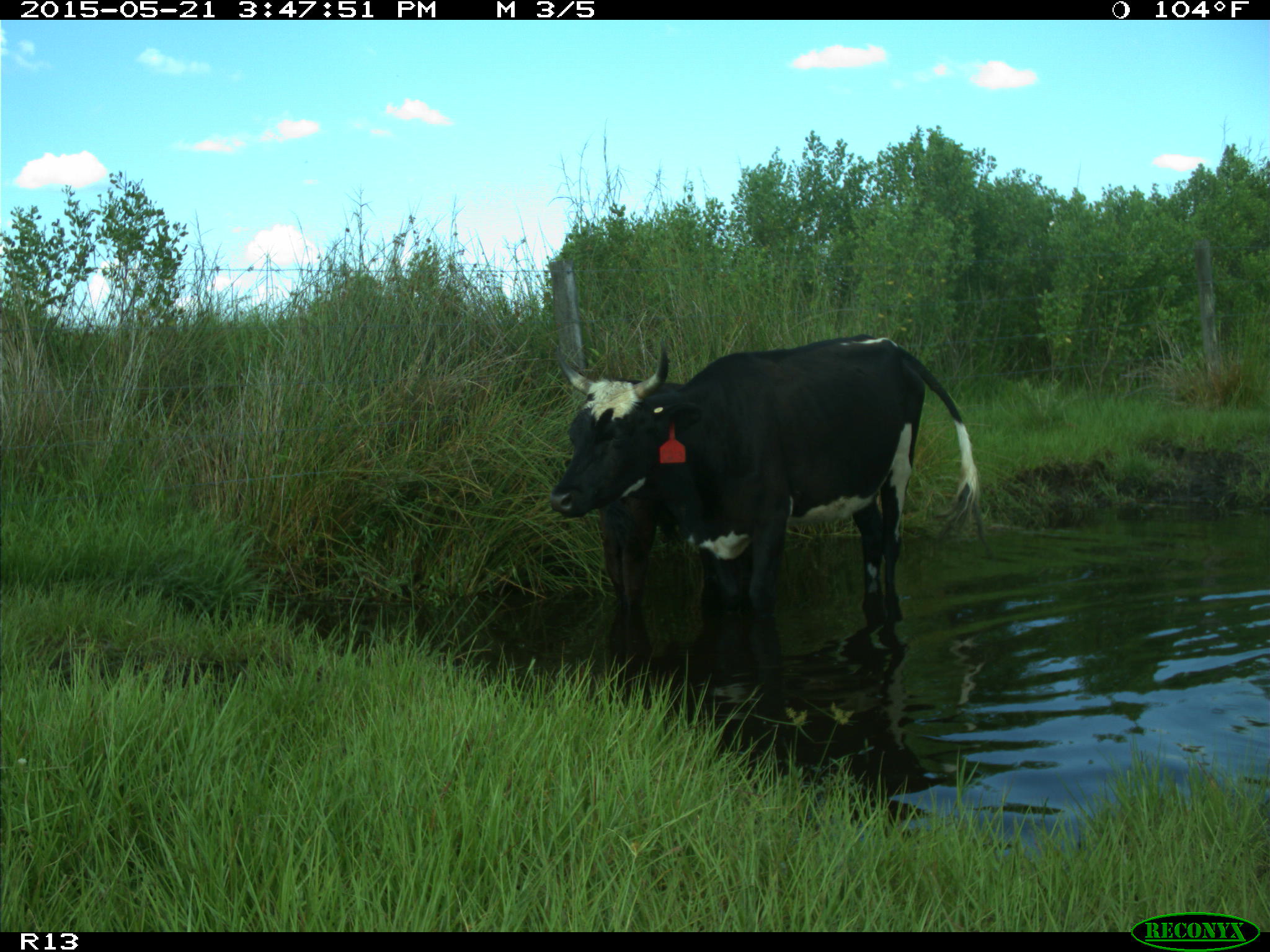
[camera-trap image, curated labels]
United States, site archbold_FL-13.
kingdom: Animalia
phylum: Chordata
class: Mammalia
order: Artiodactyla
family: Bovidae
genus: Bos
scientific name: Bos taurus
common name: domestic cow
Bos taurus (domestic cow).